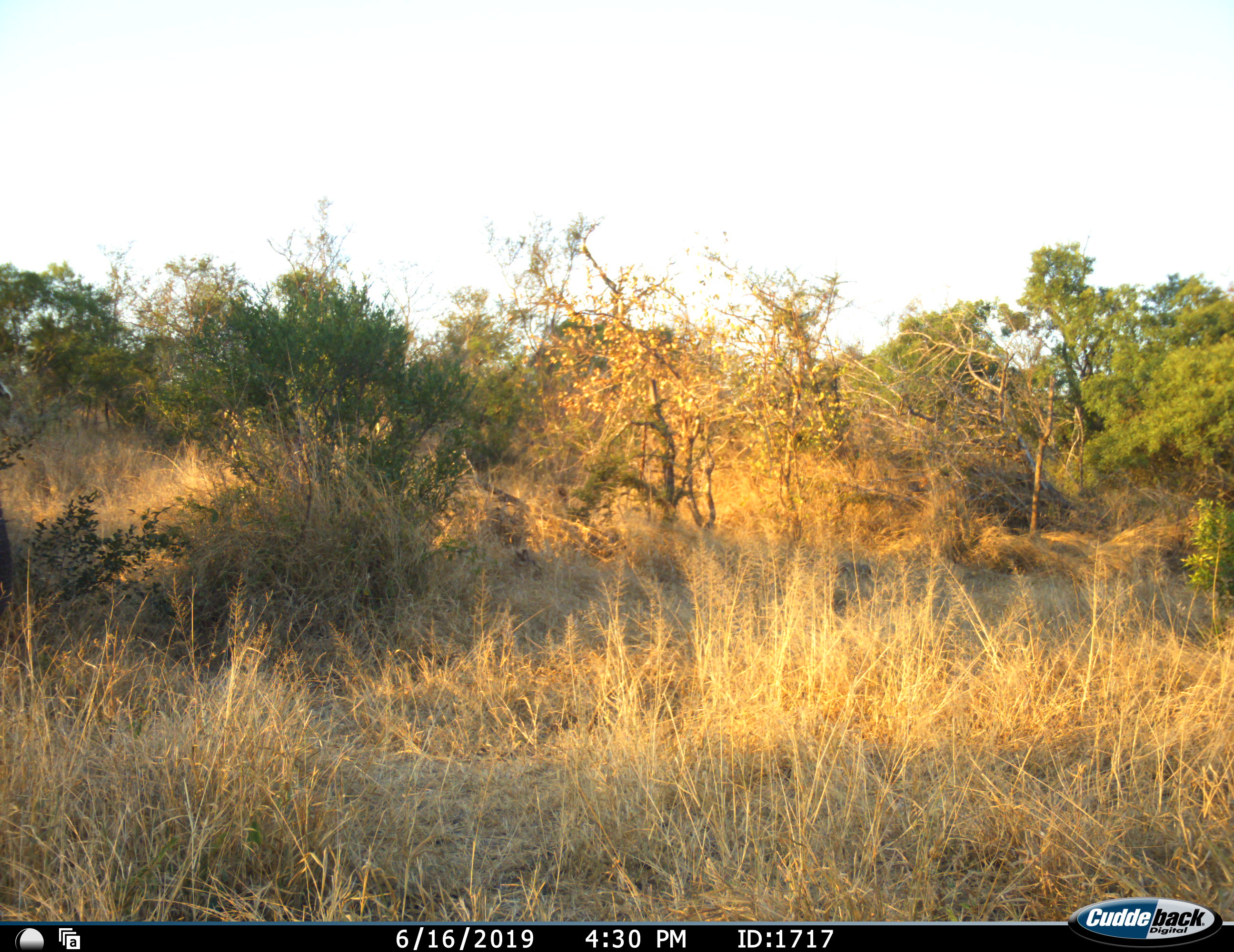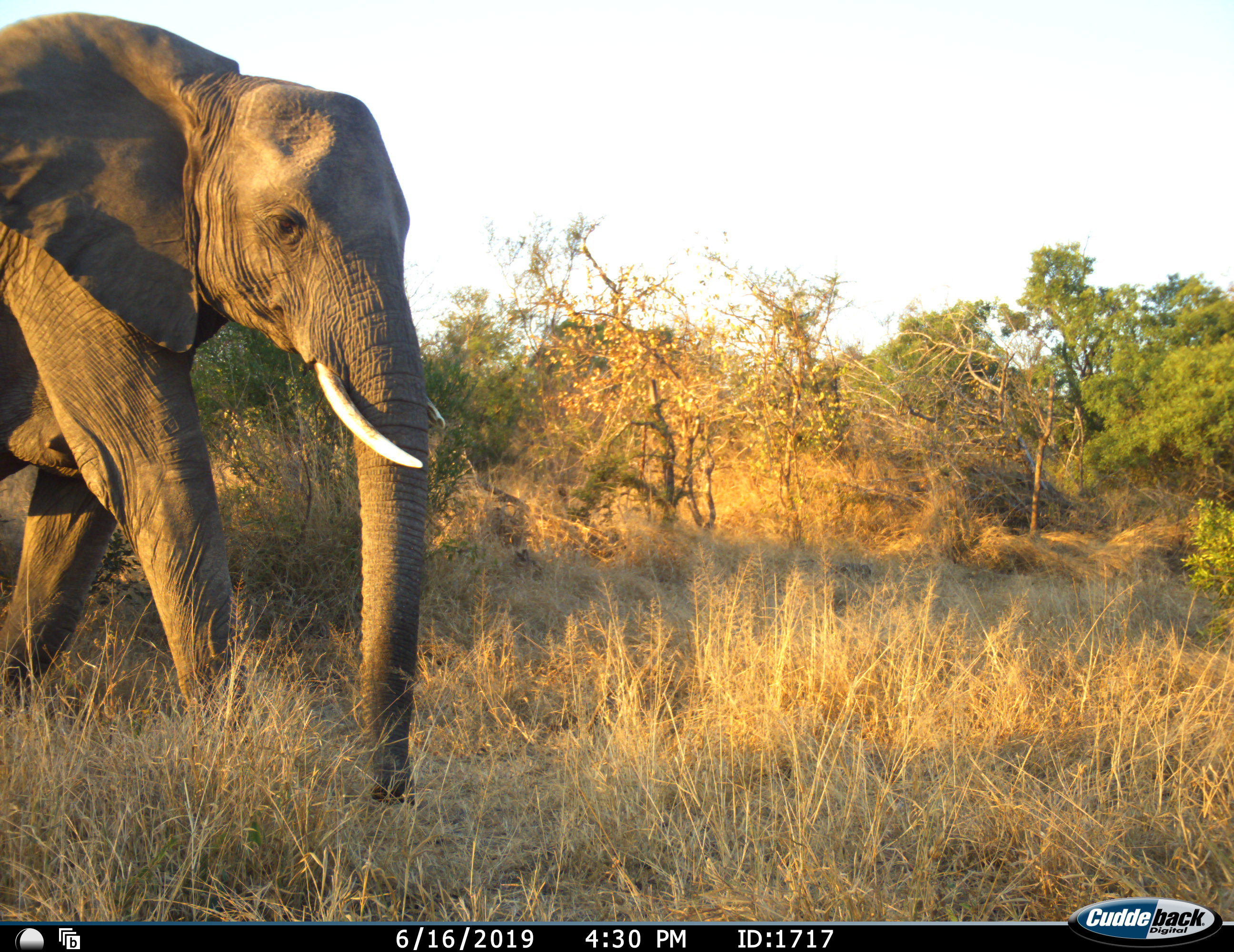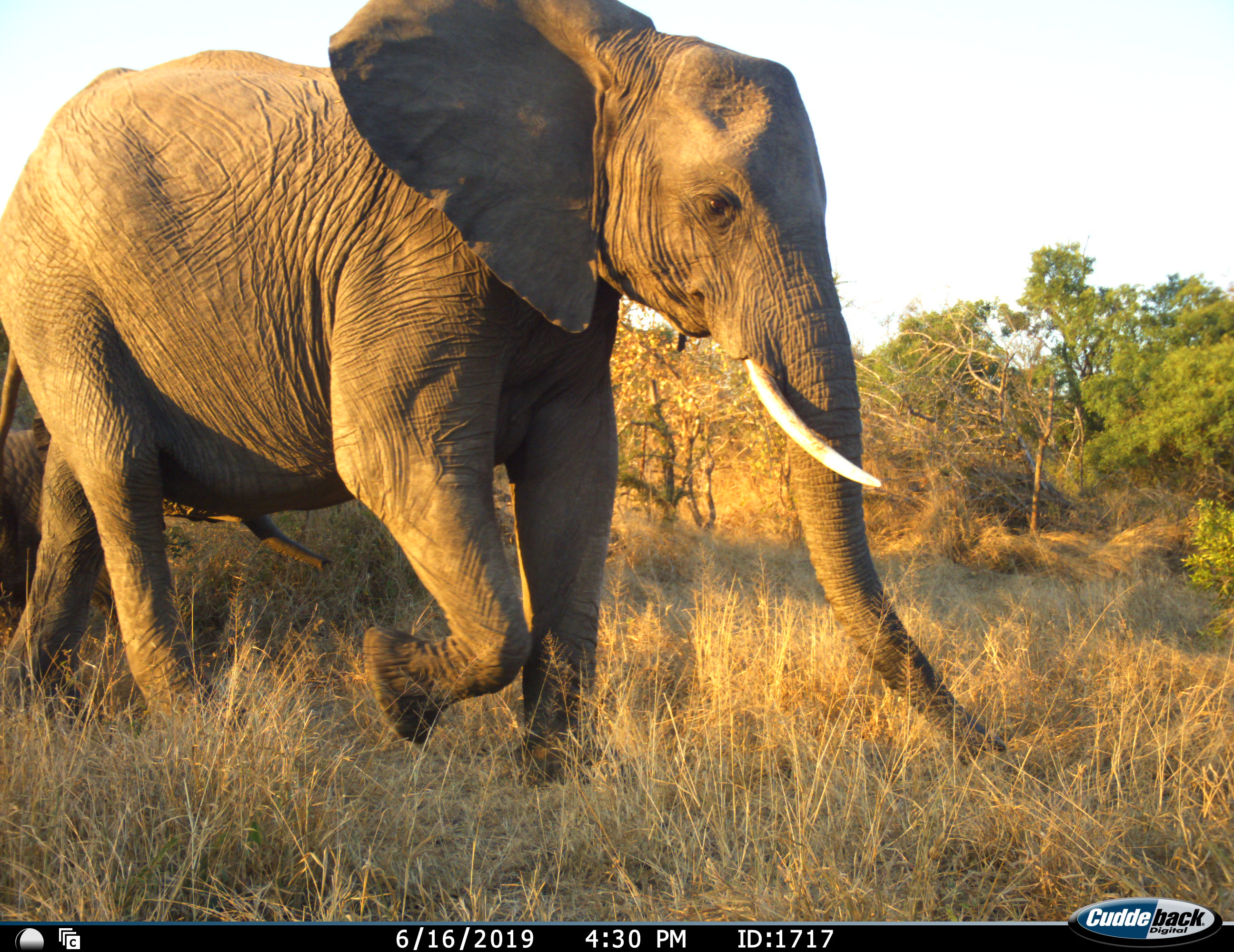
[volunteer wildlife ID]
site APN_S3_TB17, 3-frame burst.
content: unidentified animal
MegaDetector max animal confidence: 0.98